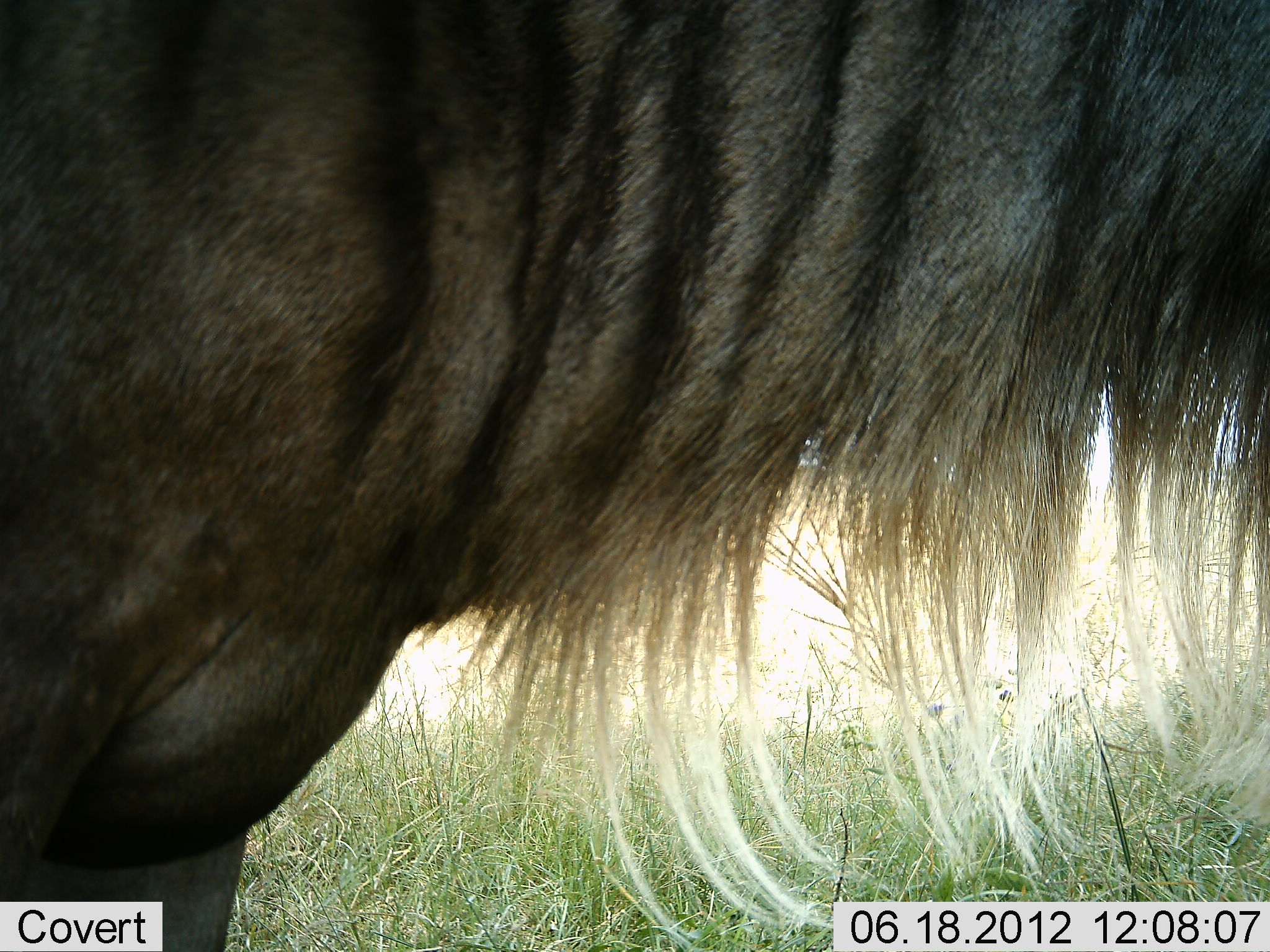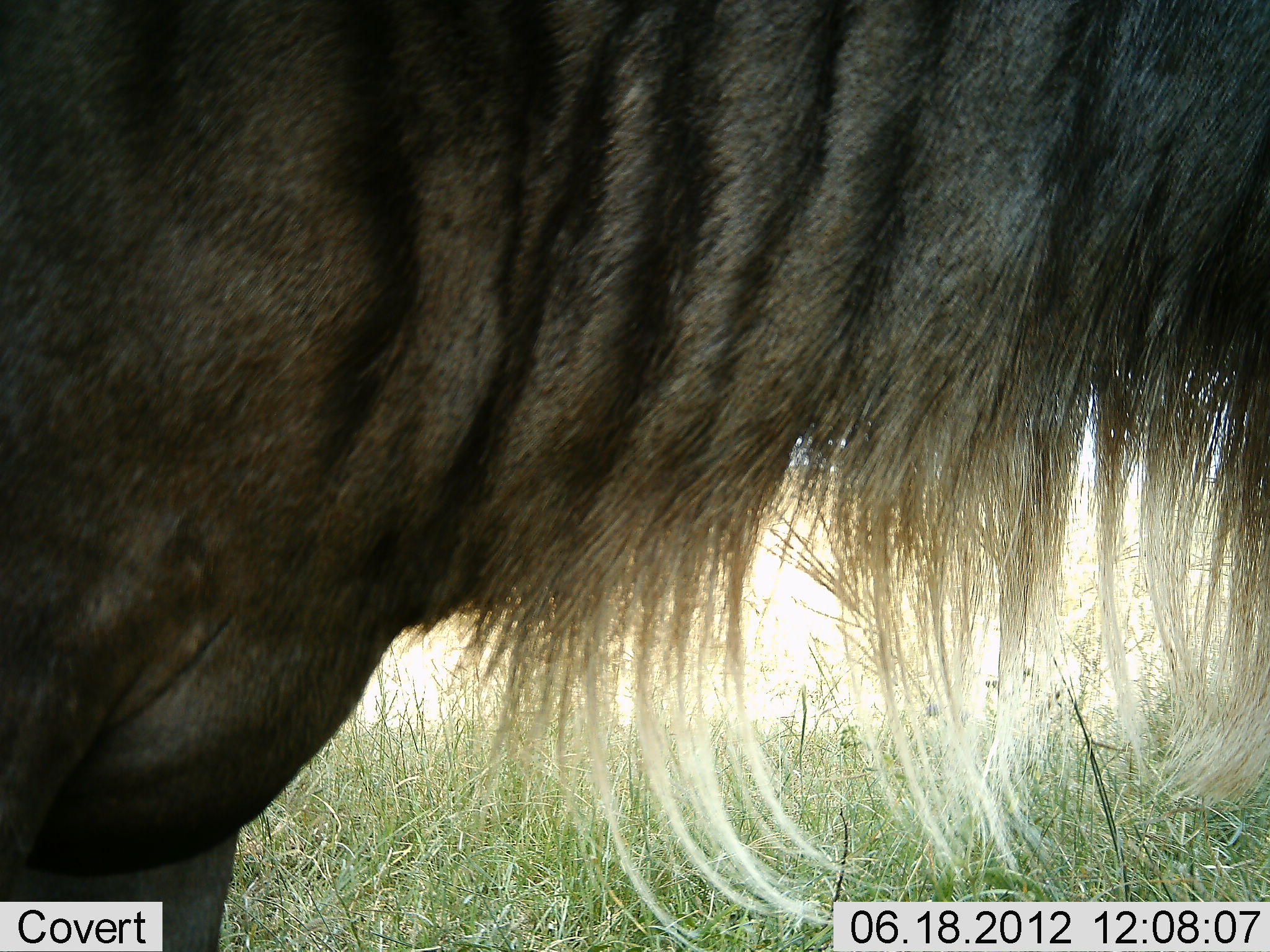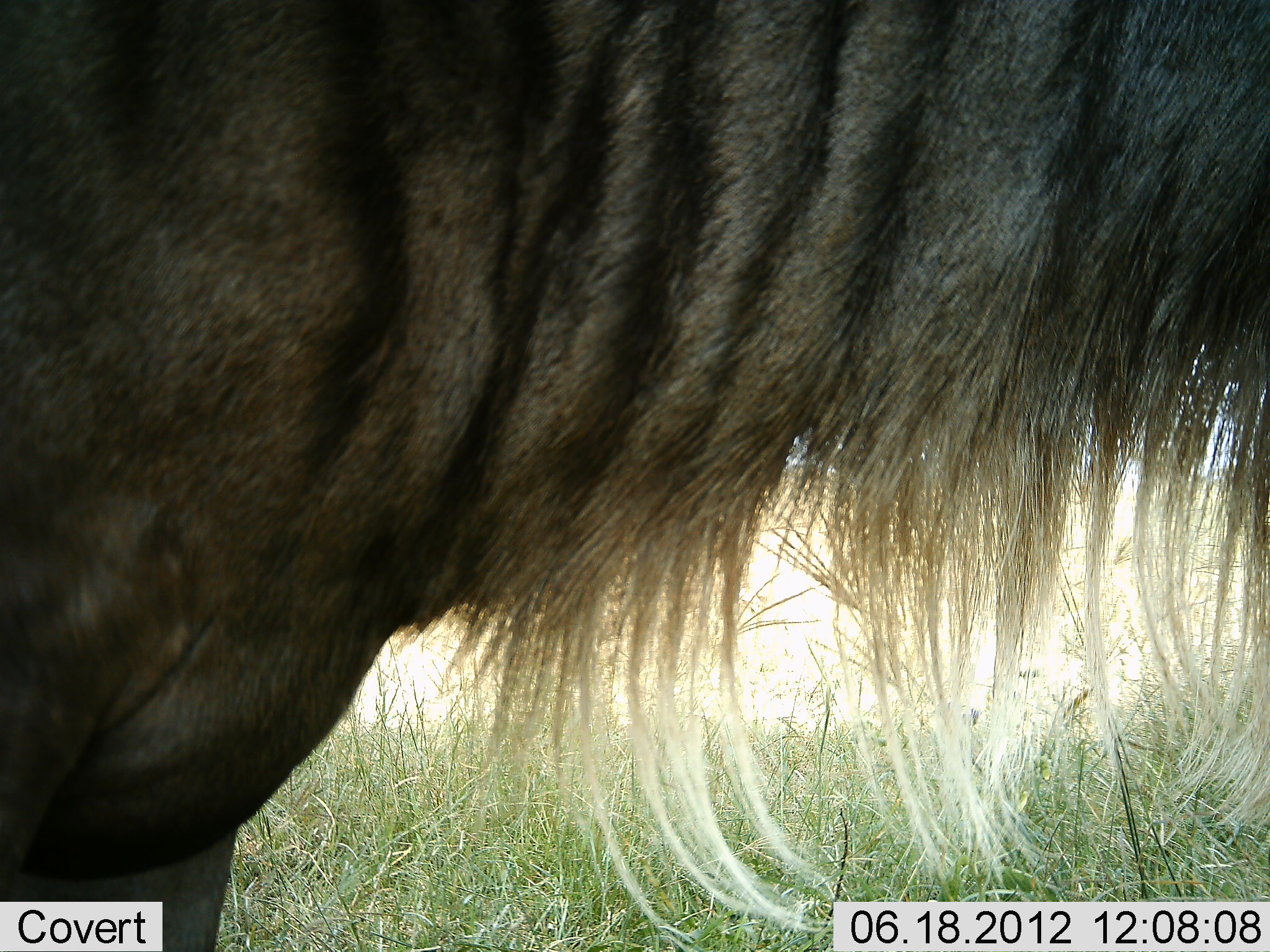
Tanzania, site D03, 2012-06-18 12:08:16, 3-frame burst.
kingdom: Animalia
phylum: Chordata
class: Mammalia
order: Artiodactyla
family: Bovidae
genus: Connochaetes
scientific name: Connochaetes taurinus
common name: blue wildebeest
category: wildebeest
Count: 1.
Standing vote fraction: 90%.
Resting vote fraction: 0%.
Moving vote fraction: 10%.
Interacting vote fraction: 0%.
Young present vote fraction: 0%.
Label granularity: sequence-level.